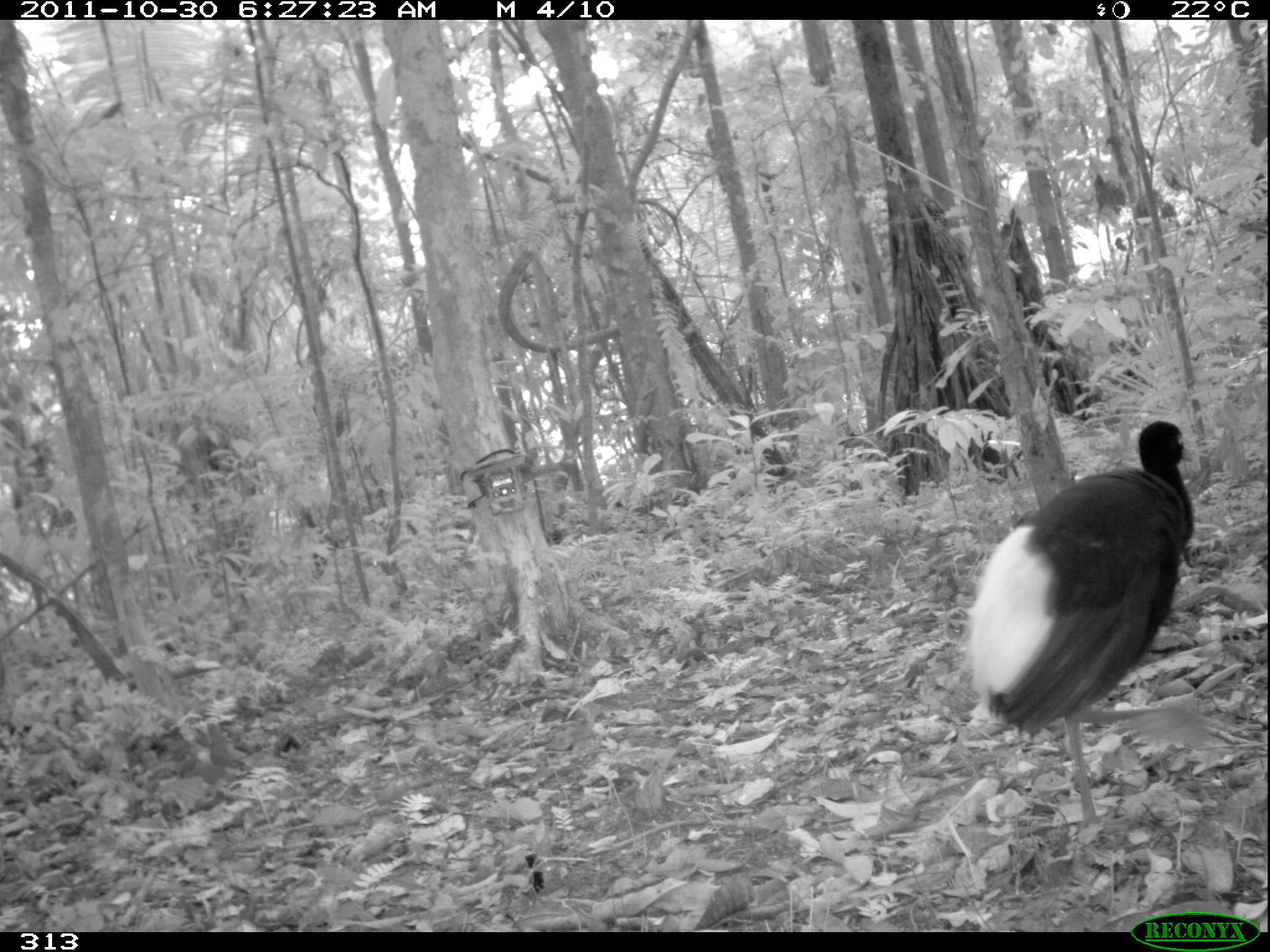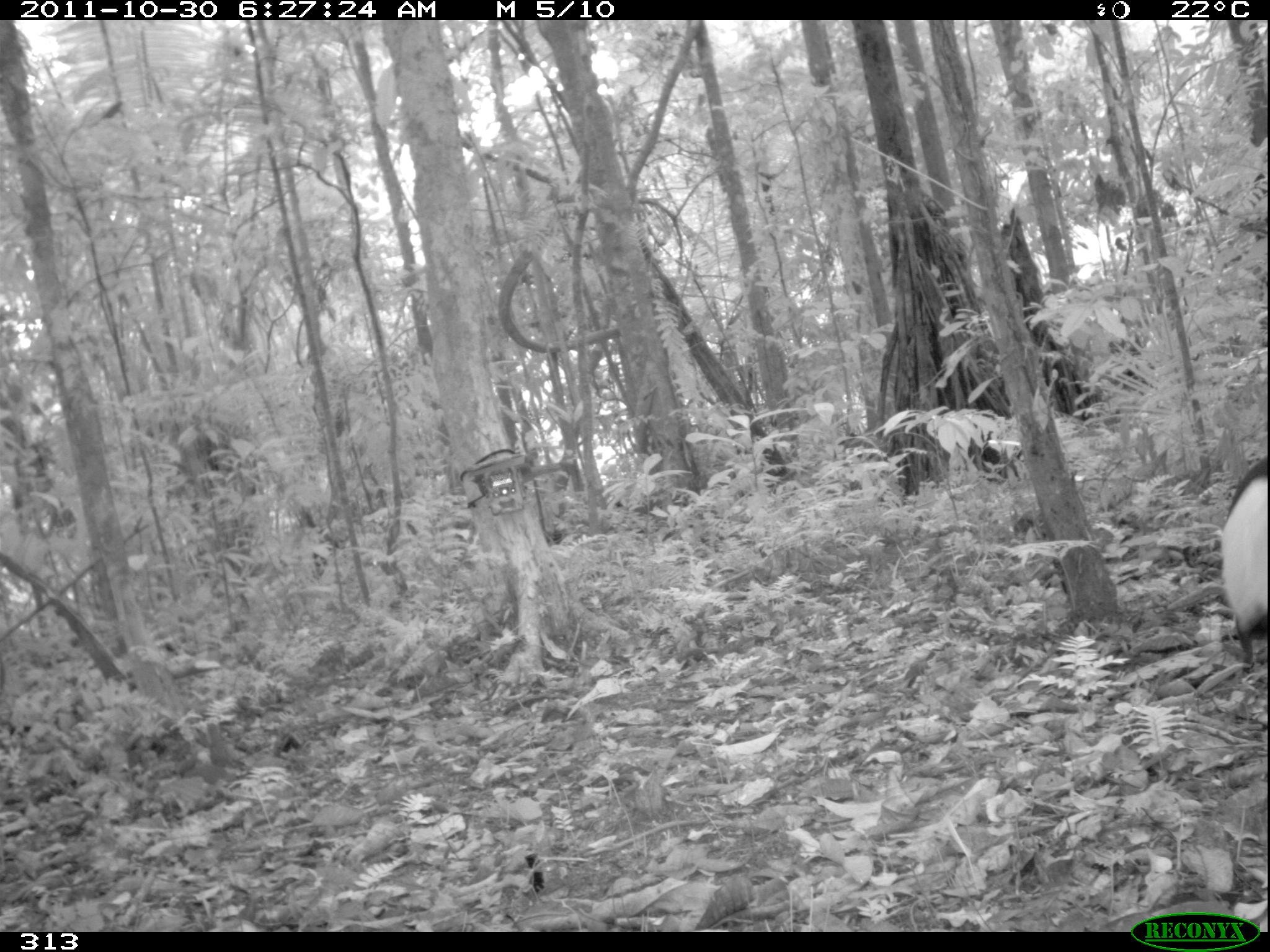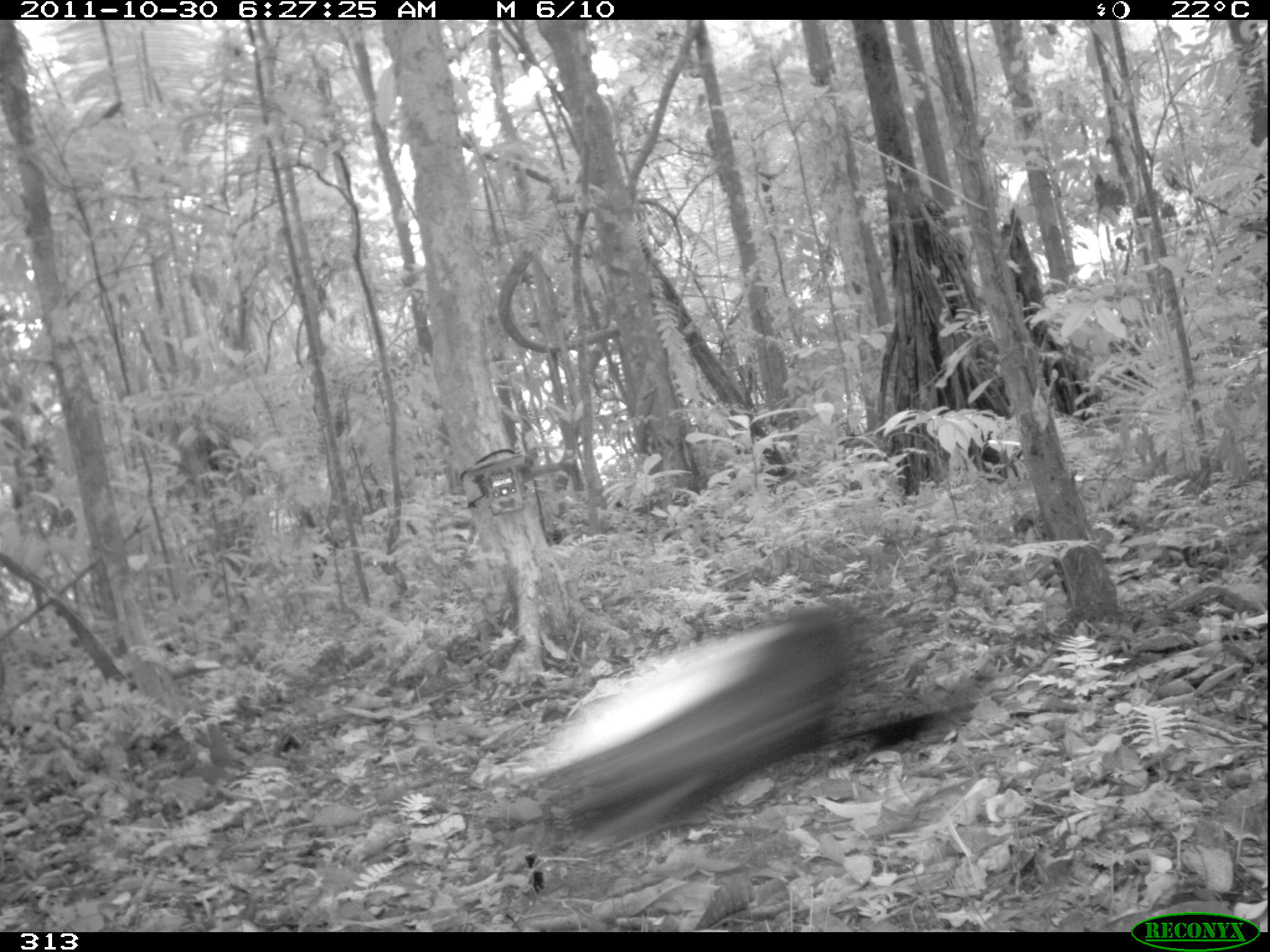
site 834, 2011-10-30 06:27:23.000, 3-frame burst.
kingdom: Animalia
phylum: Chordata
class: Aves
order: Gruiformes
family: Psophiidae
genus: Psophia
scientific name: Psophia leucoptera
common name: pale-winged trumpeter